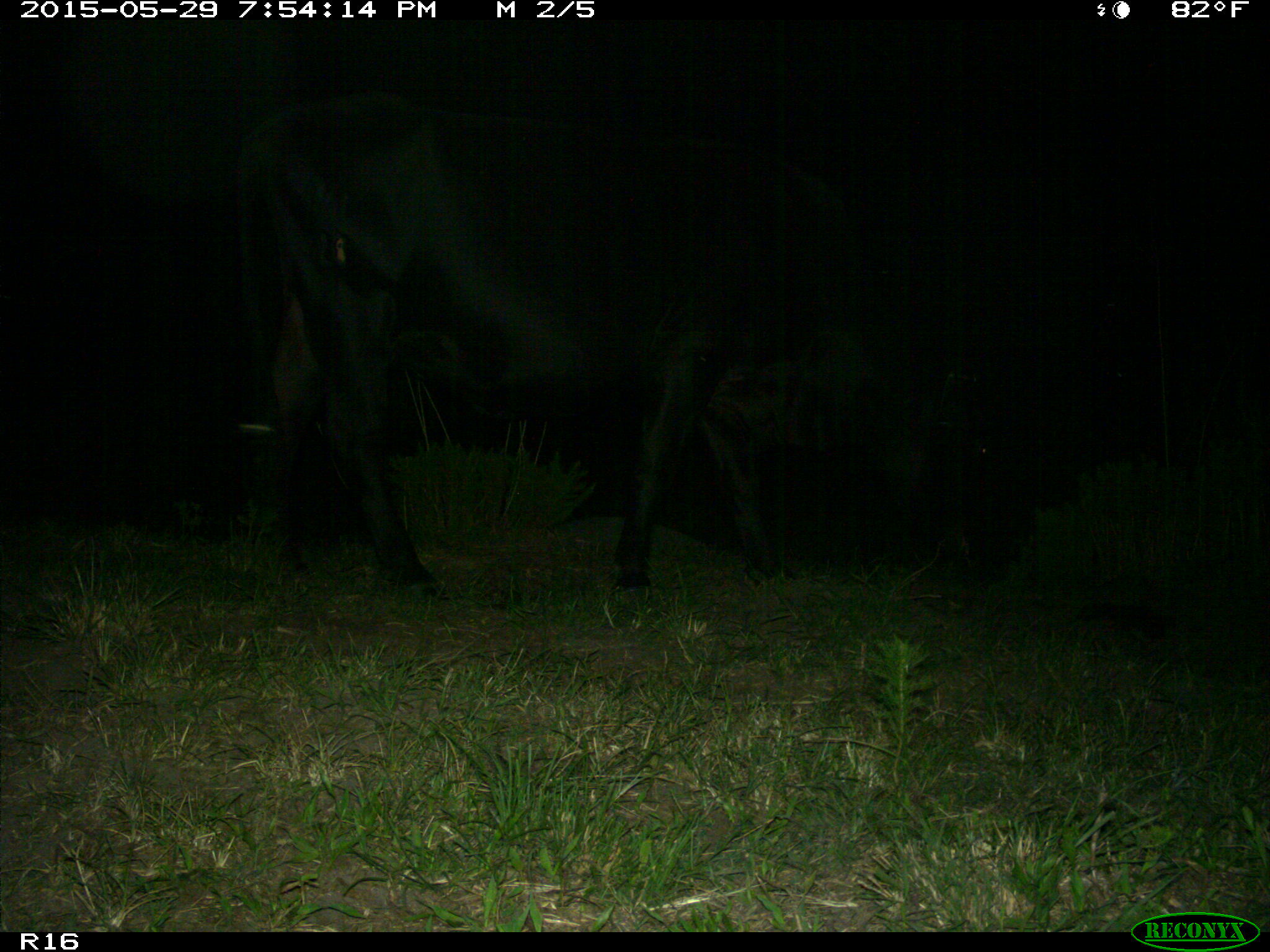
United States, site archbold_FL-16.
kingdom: Animalia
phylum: Chordata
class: Mammalia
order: Artiodactyla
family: Bovidae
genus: Bos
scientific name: Bos taurus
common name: domestic cow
Bos taurus (domestic cow).